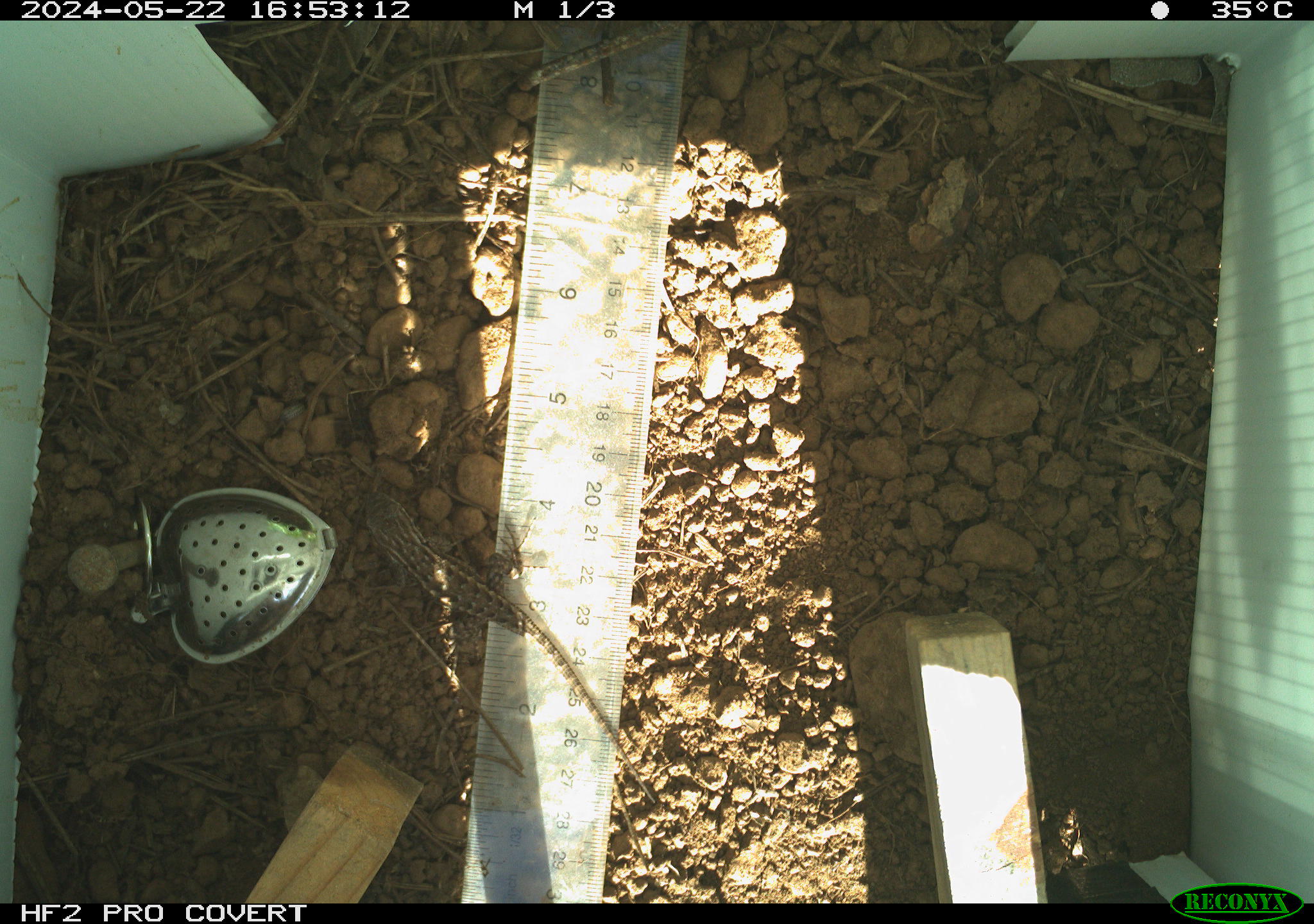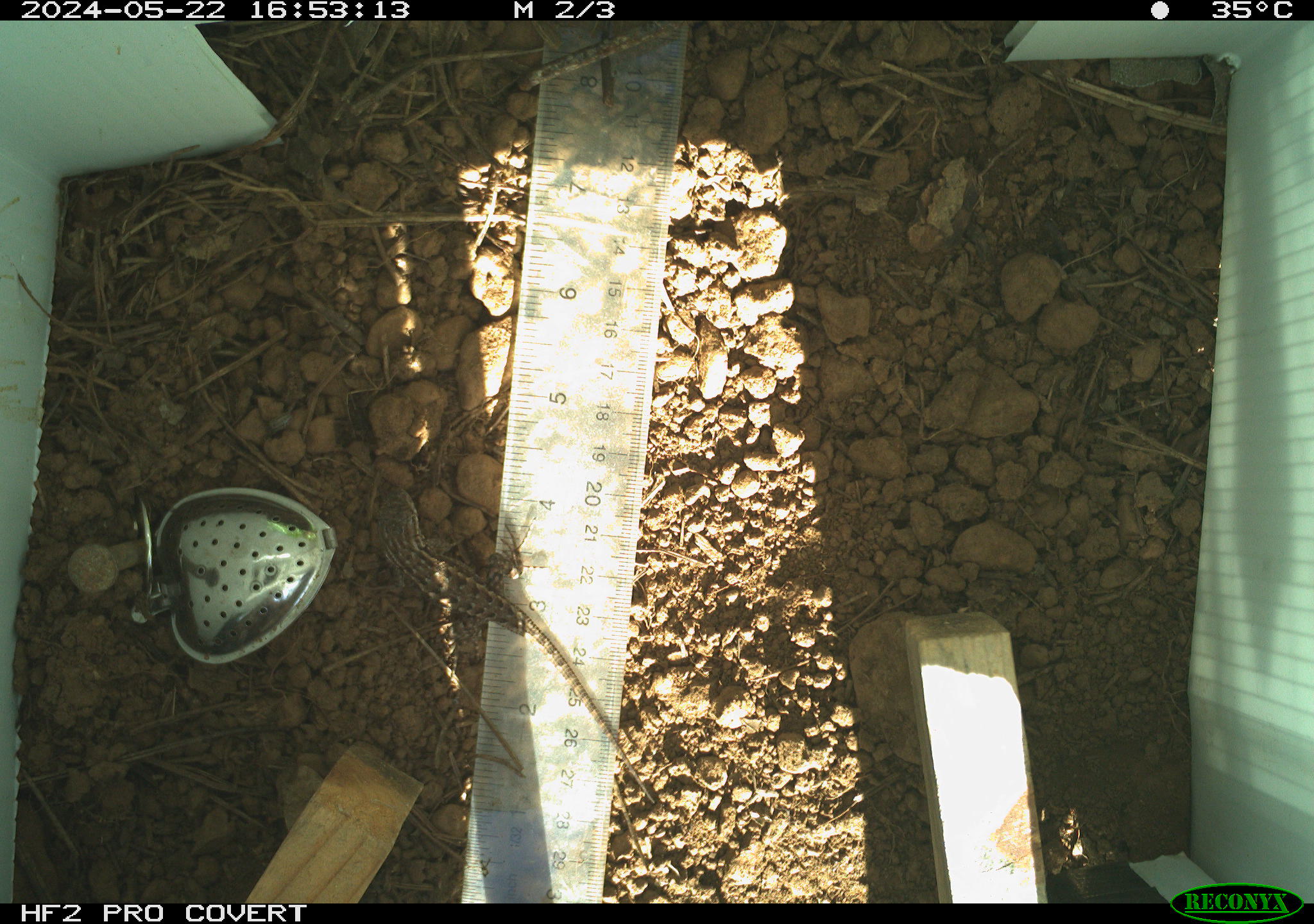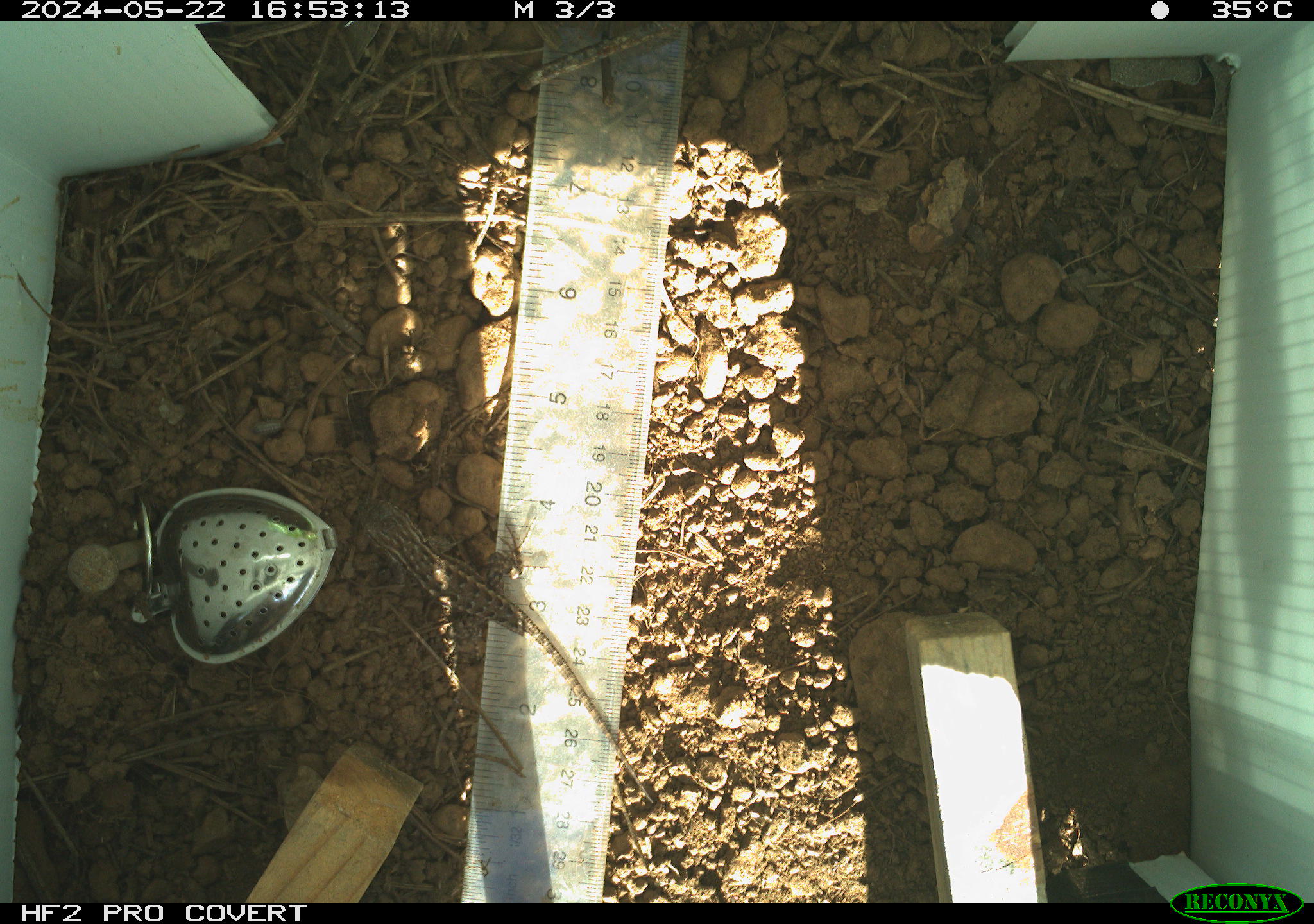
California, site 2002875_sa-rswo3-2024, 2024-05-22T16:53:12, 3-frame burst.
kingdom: Animalia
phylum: Chordata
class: Reptilia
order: Squamata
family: Phrynosomatidae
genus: Sceloporus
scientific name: Sceloporus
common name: spiny lizards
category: sceloporus species